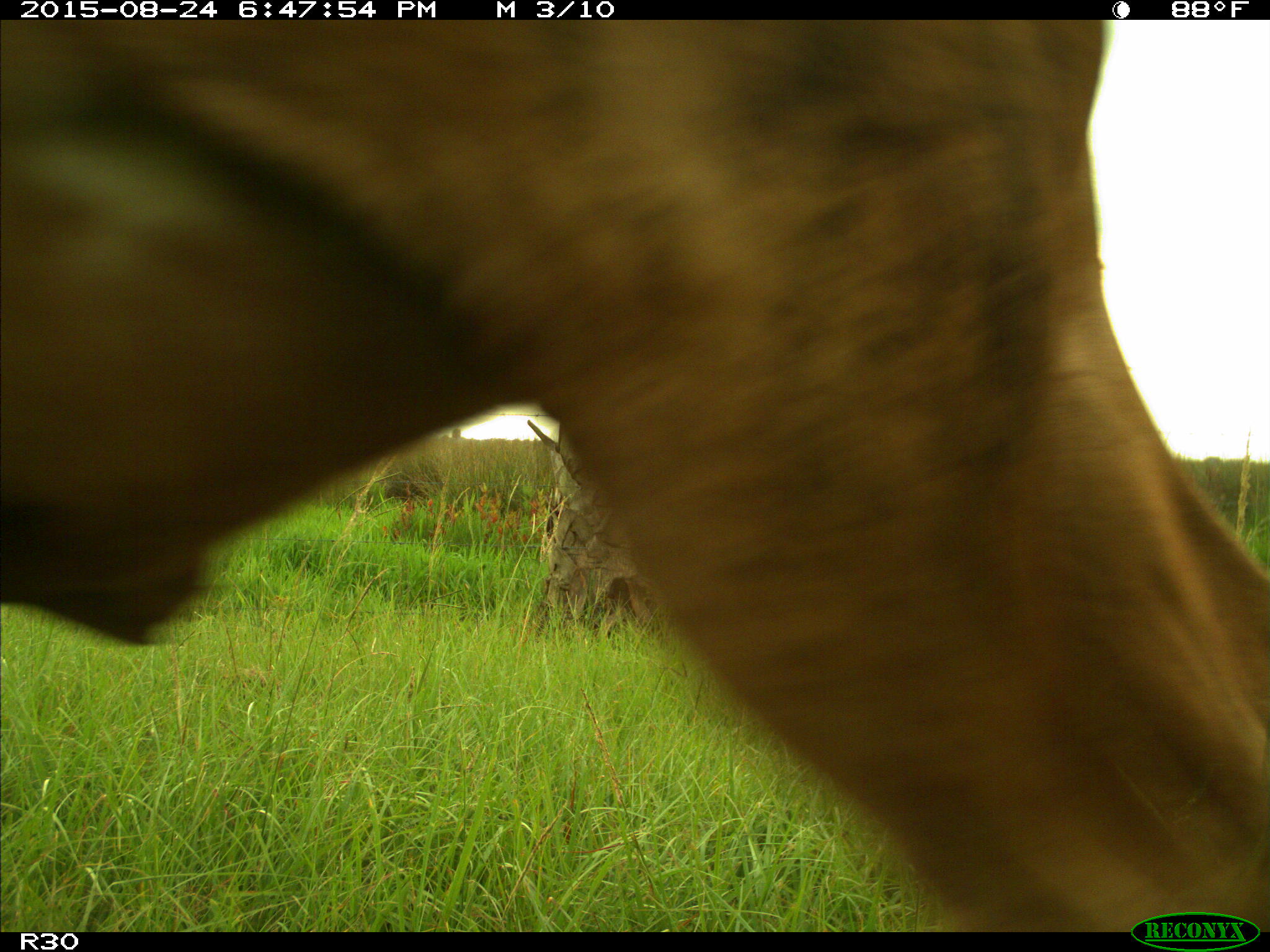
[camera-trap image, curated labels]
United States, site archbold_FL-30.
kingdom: Animalia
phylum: Chordata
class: Mammalia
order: Artiodactyla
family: Bovidae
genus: Bos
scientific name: Bos taurus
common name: domestic cow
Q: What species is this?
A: Bos taurus (domestic cow).